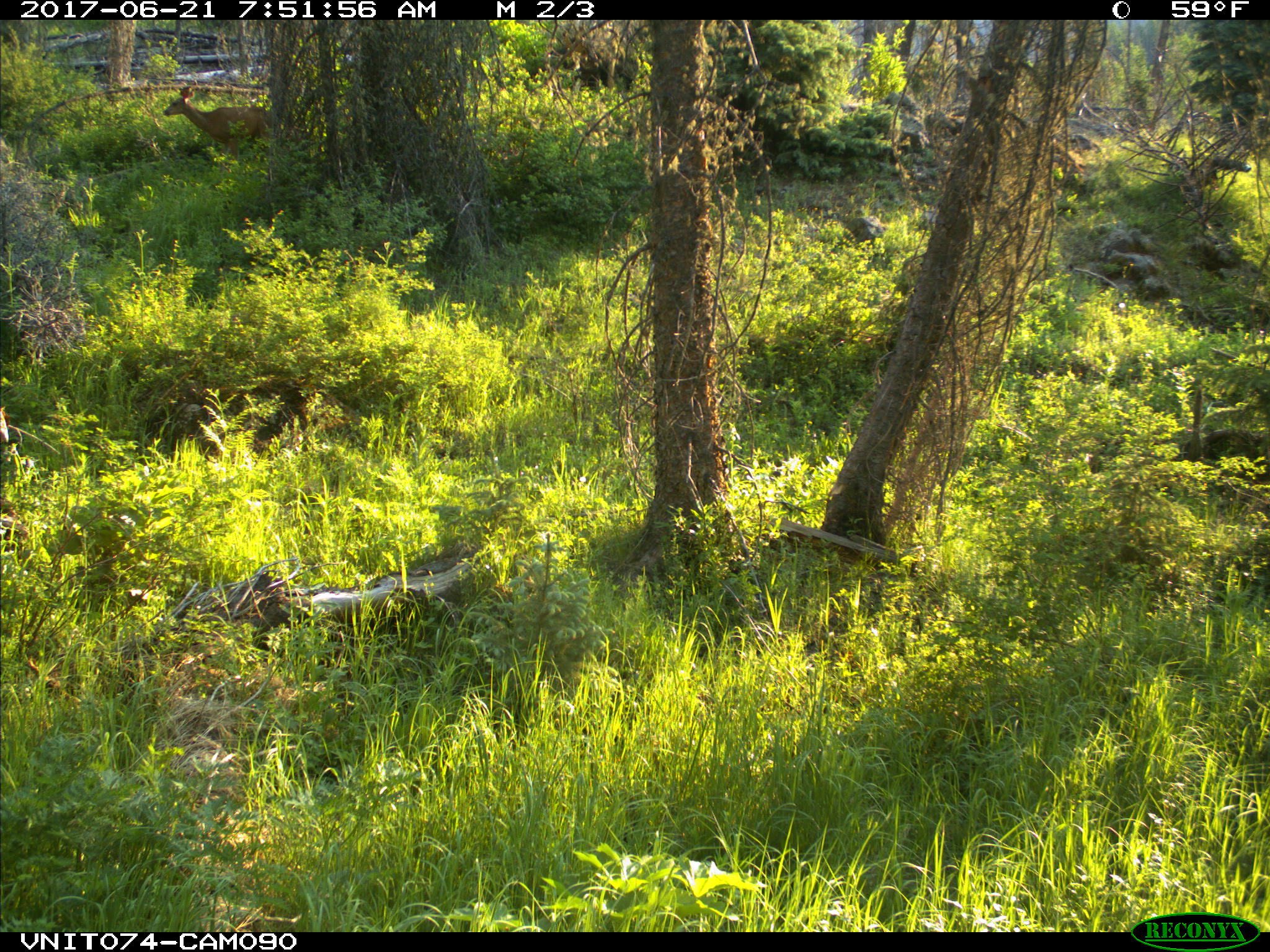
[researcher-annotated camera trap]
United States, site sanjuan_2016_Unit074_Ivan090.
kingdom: Animalia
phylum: Chordata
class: Mammalia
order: Artiodactyla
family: Cervidae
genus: Odocoileus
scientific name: Odocoileus hemionus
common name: mule deer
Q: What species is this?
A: Odocoileus hemionus (mule deer).